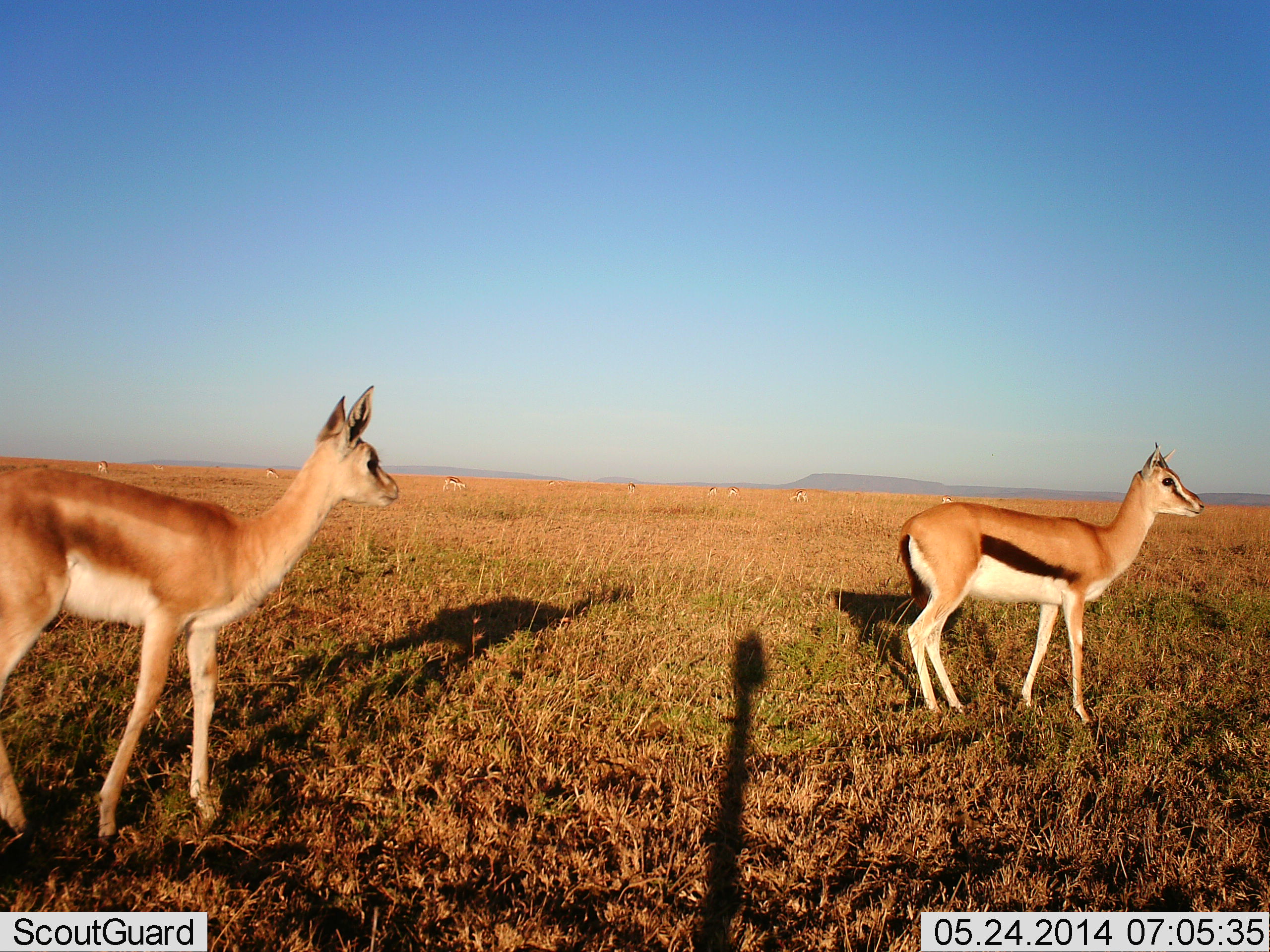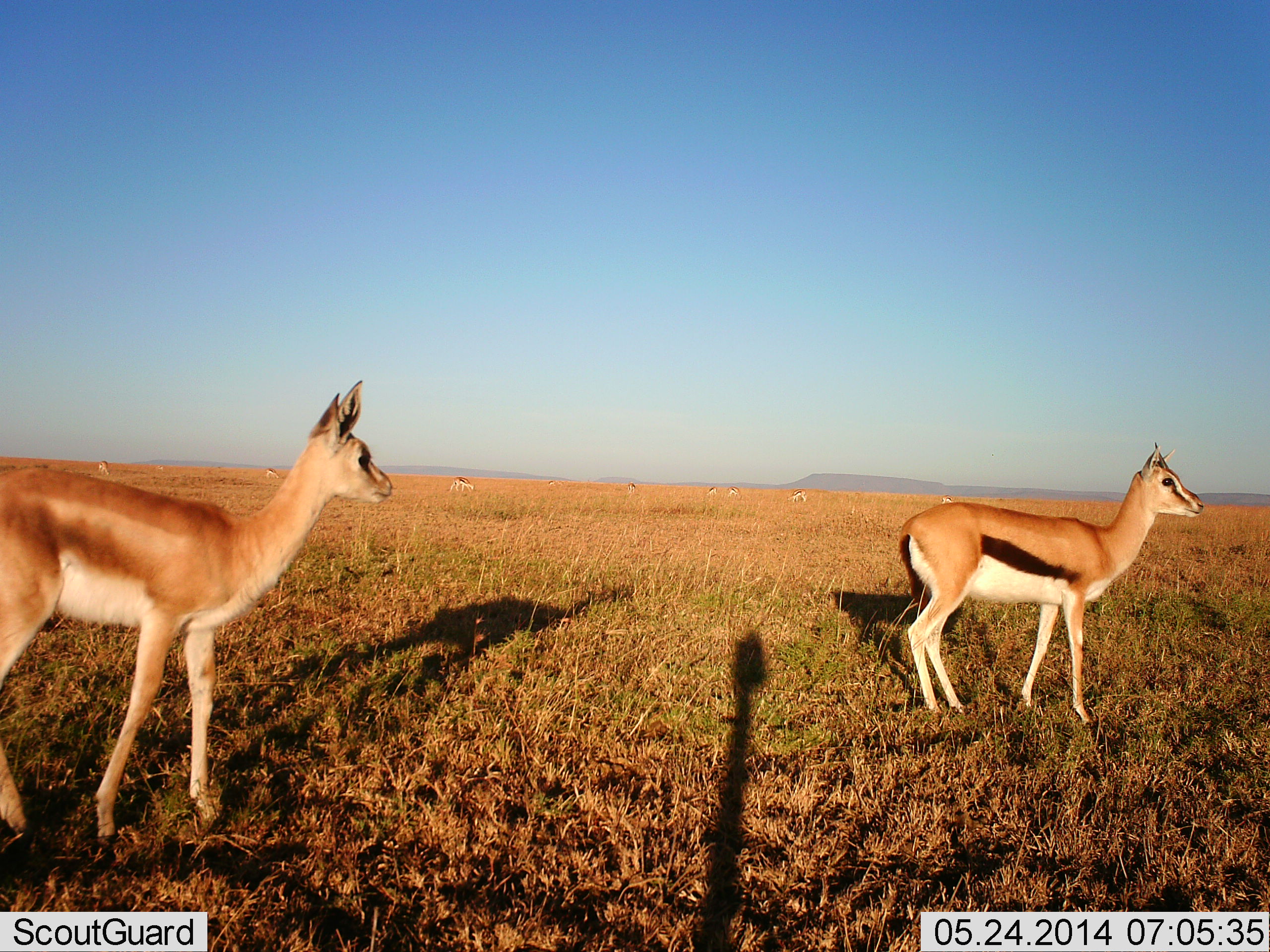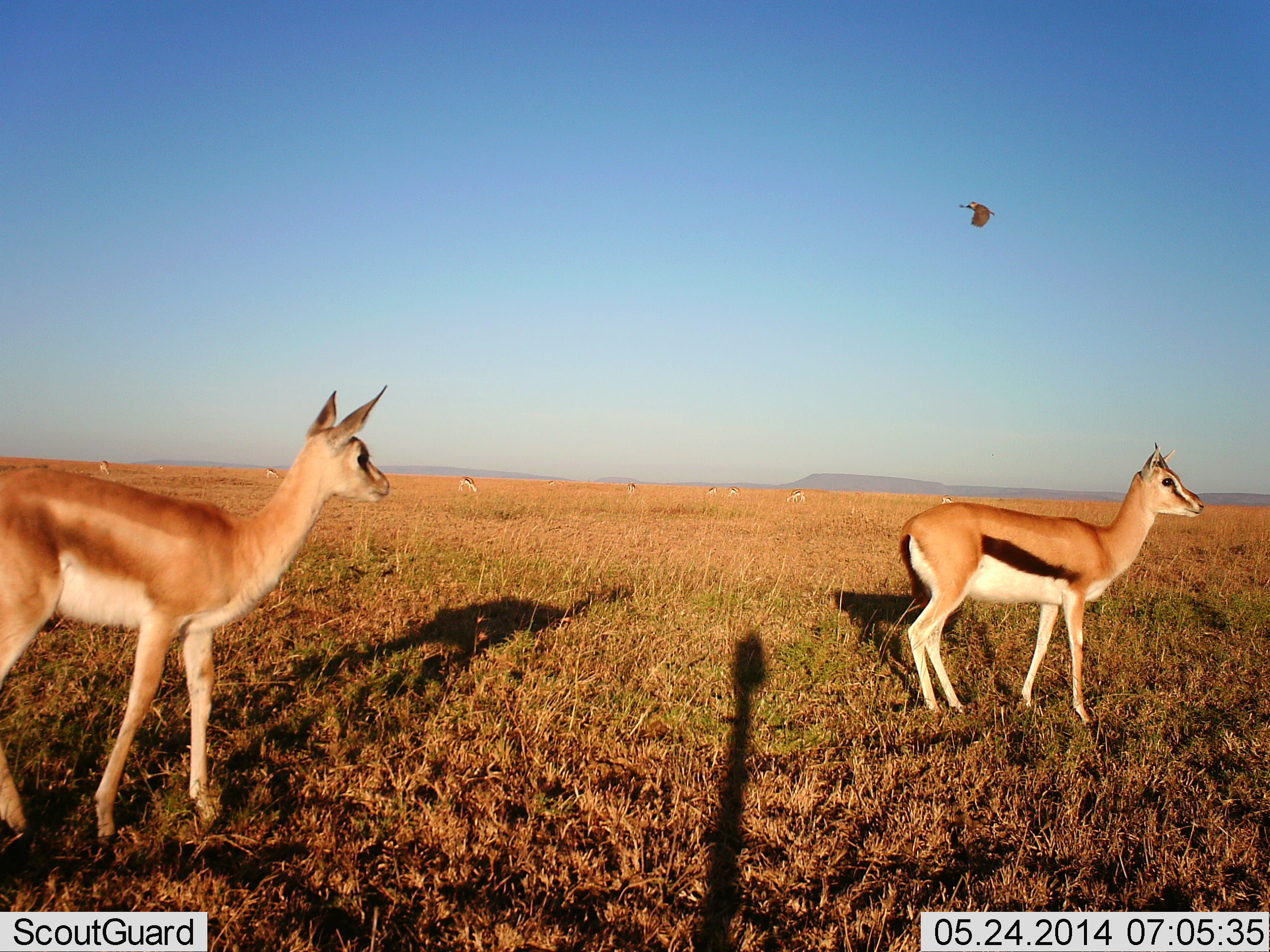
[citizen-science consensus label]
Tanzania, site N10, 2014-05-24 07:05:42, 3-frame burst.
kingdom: Animalia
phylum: Chordata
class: Mammalia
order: Artiodactyla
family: Bovidae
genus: Nanger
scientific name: Nanger granti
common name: grant's gazelle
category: gazellegrants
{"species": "gazellegrants (grant's gazelle) (Nanger granti)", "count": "1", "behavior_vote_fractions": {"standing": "100%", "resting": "0%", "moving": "0%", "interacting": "0%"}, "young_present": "11%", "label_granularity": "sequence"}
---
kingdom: Animalia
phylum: Chordata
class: Mammalia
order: Artiodactyla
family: Bovidae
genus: Eudorcas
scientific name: Eudorcas thomsonii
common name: thomson's gazelle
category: gazellethomsons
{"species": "gazellethomsons (thomson's gazelle) (Eudorcas thomsonii)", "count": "2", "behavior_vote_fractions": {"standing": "90%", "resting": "0%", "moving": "15%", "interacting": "0%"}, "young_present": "5%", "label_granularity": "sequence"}